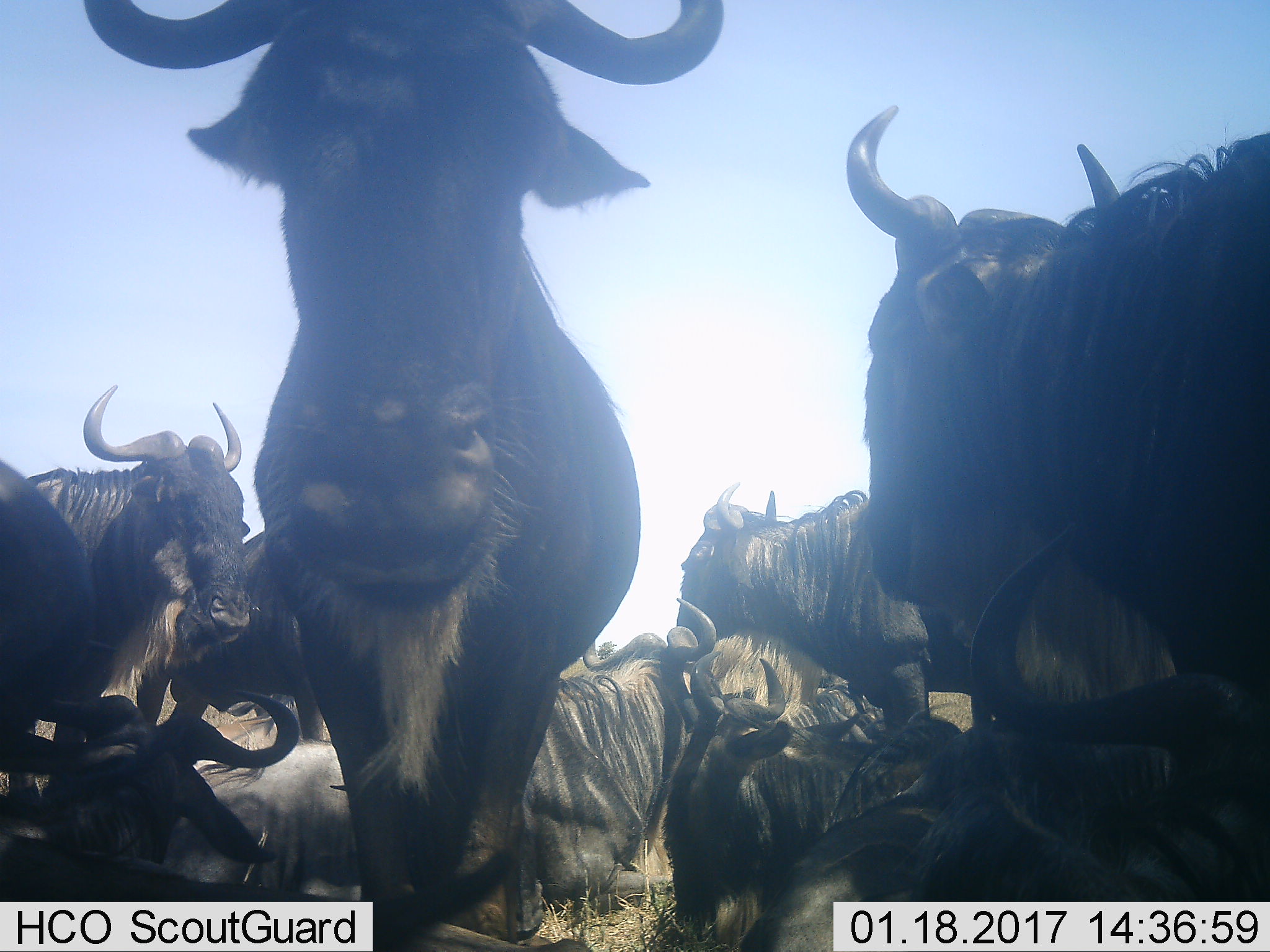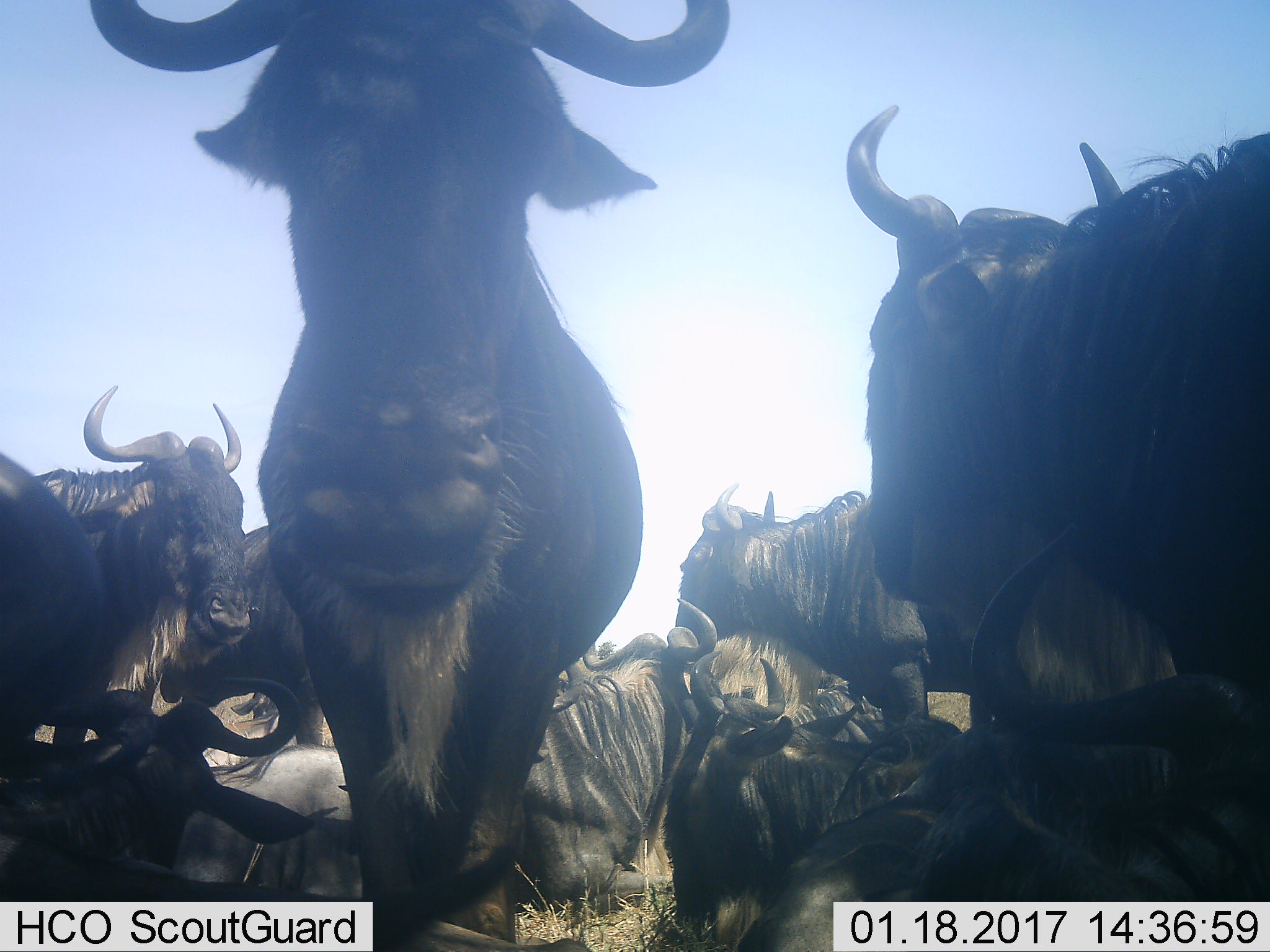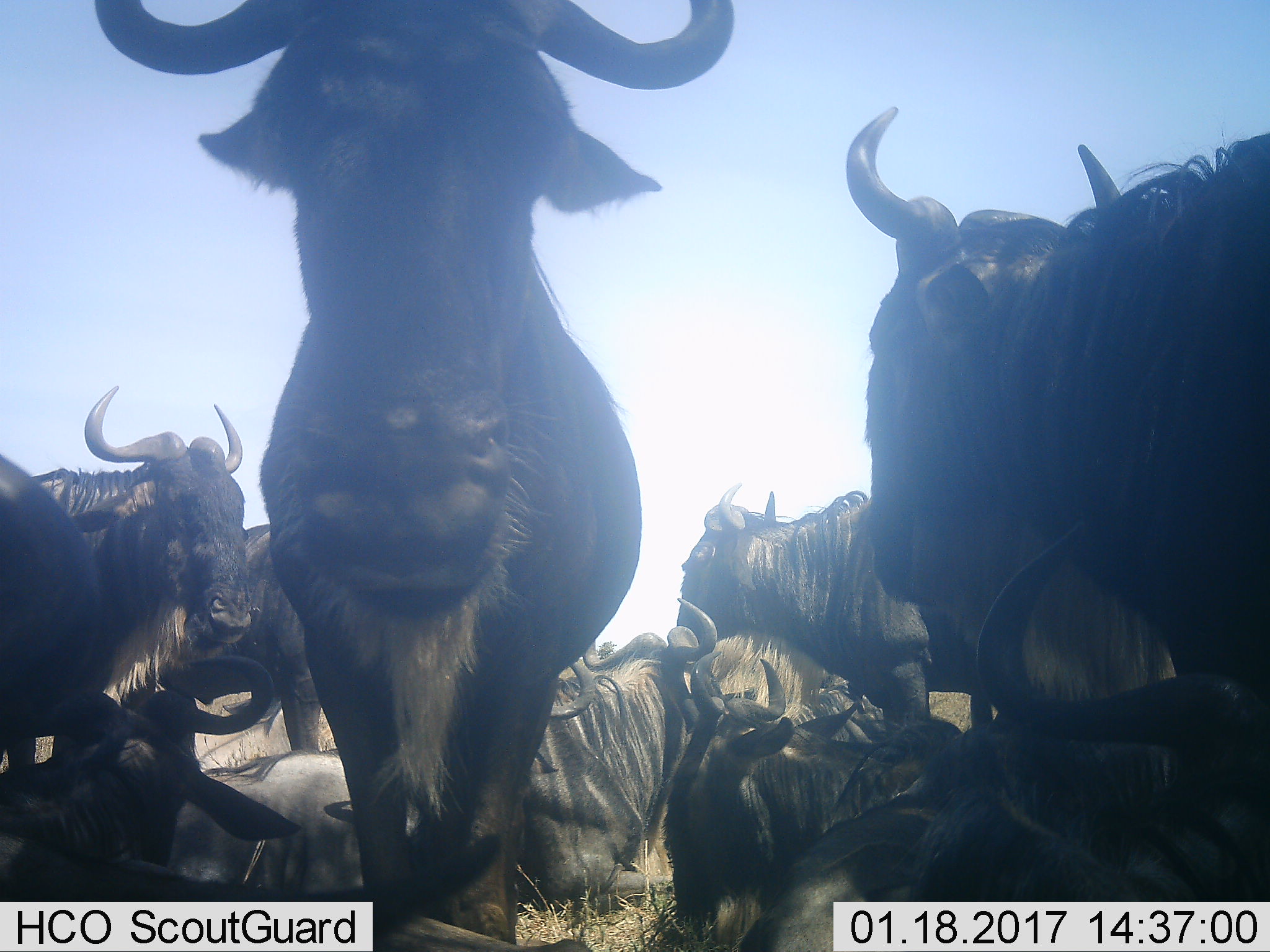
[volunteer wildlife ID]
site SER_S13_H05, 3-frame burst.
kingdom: Animalia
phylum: Chordata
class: Mammalia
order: Artiodactyla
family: Bovidae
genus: Connochaetes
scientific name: Connochaetes taurinus taurinus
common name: blue wildebeest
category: wildebeestblue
Wildebeestblue (blue wildebeest) (Connochaetes taurinus taurinus), count 11-50. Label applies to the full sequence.